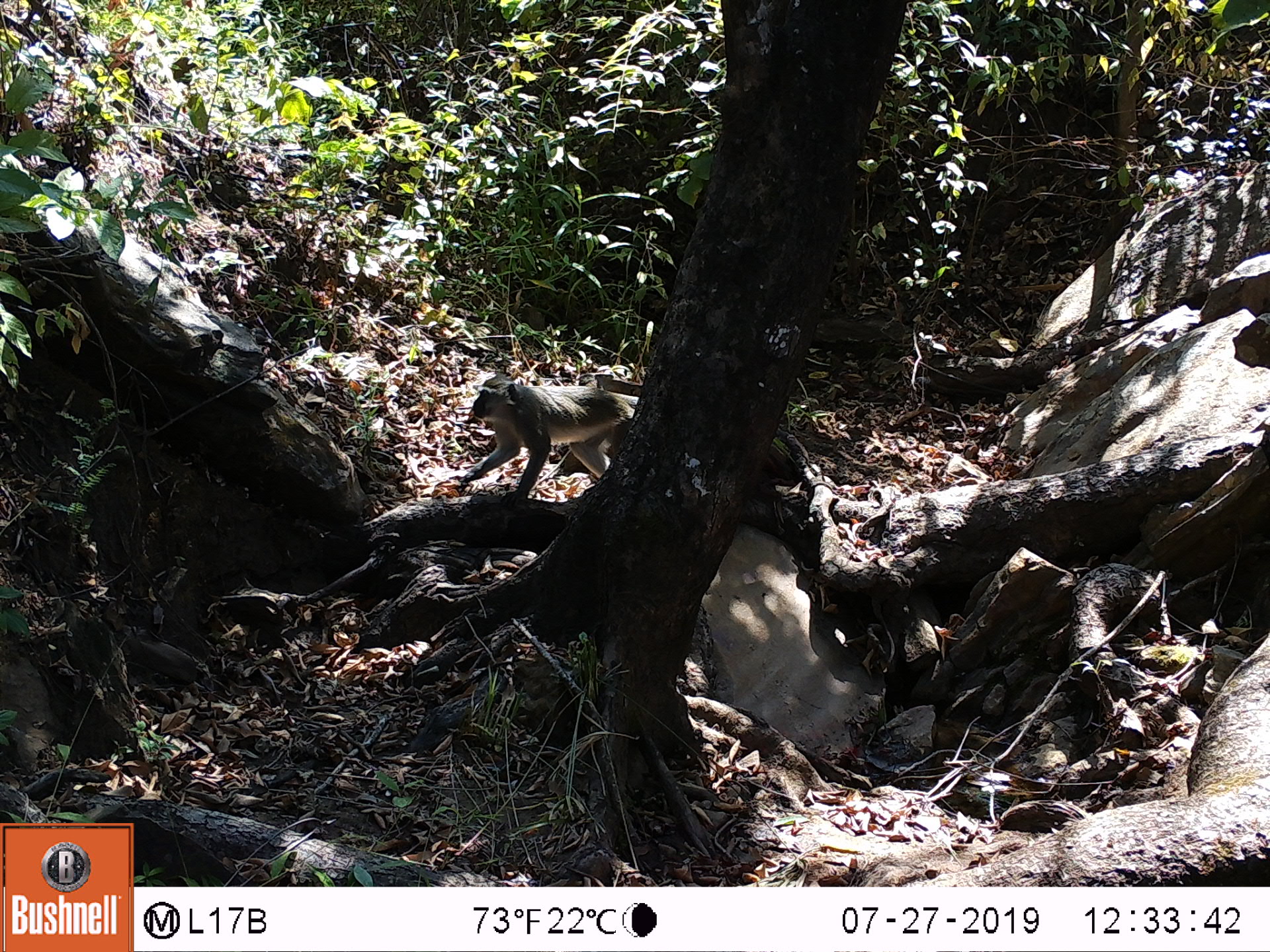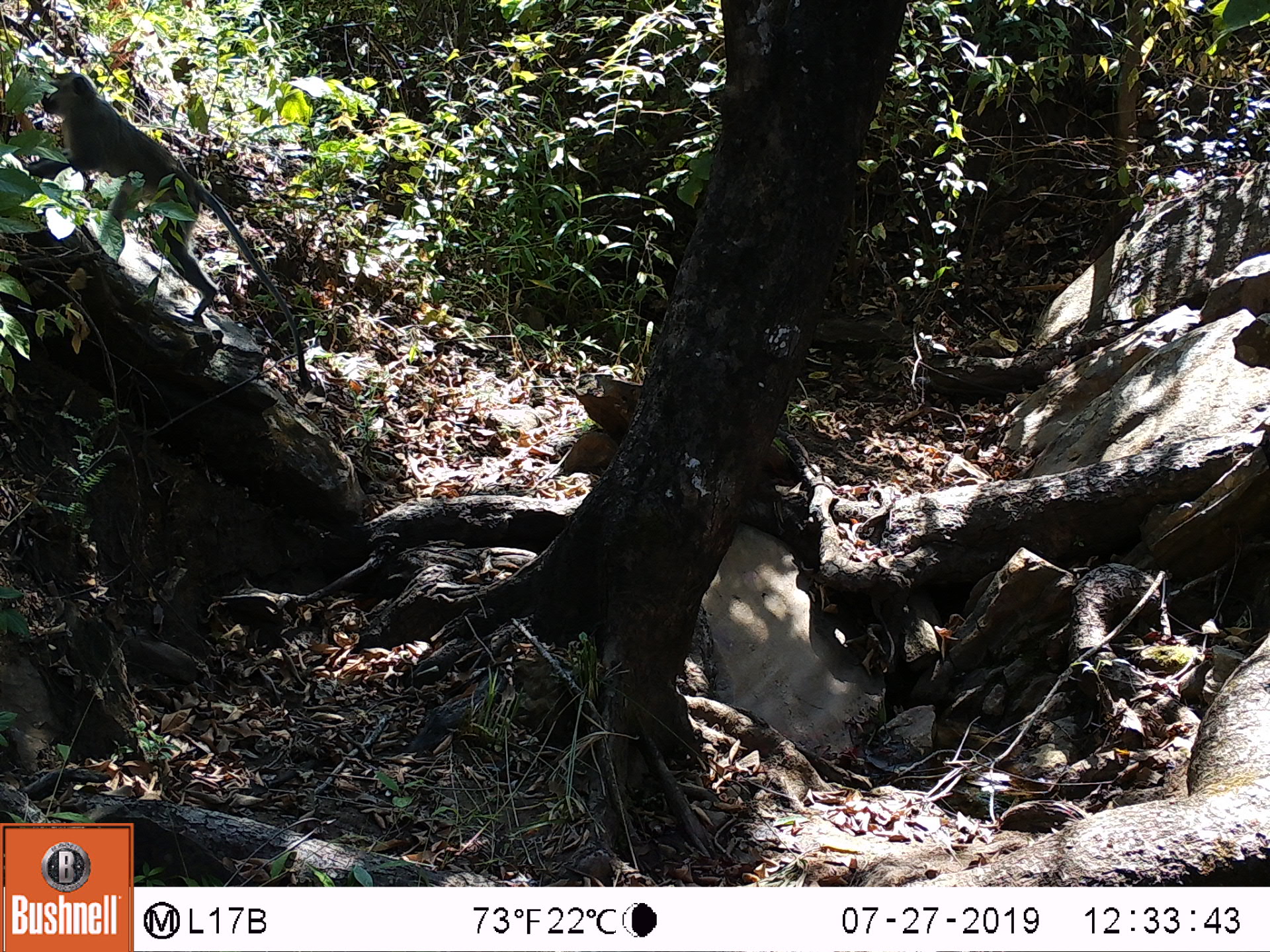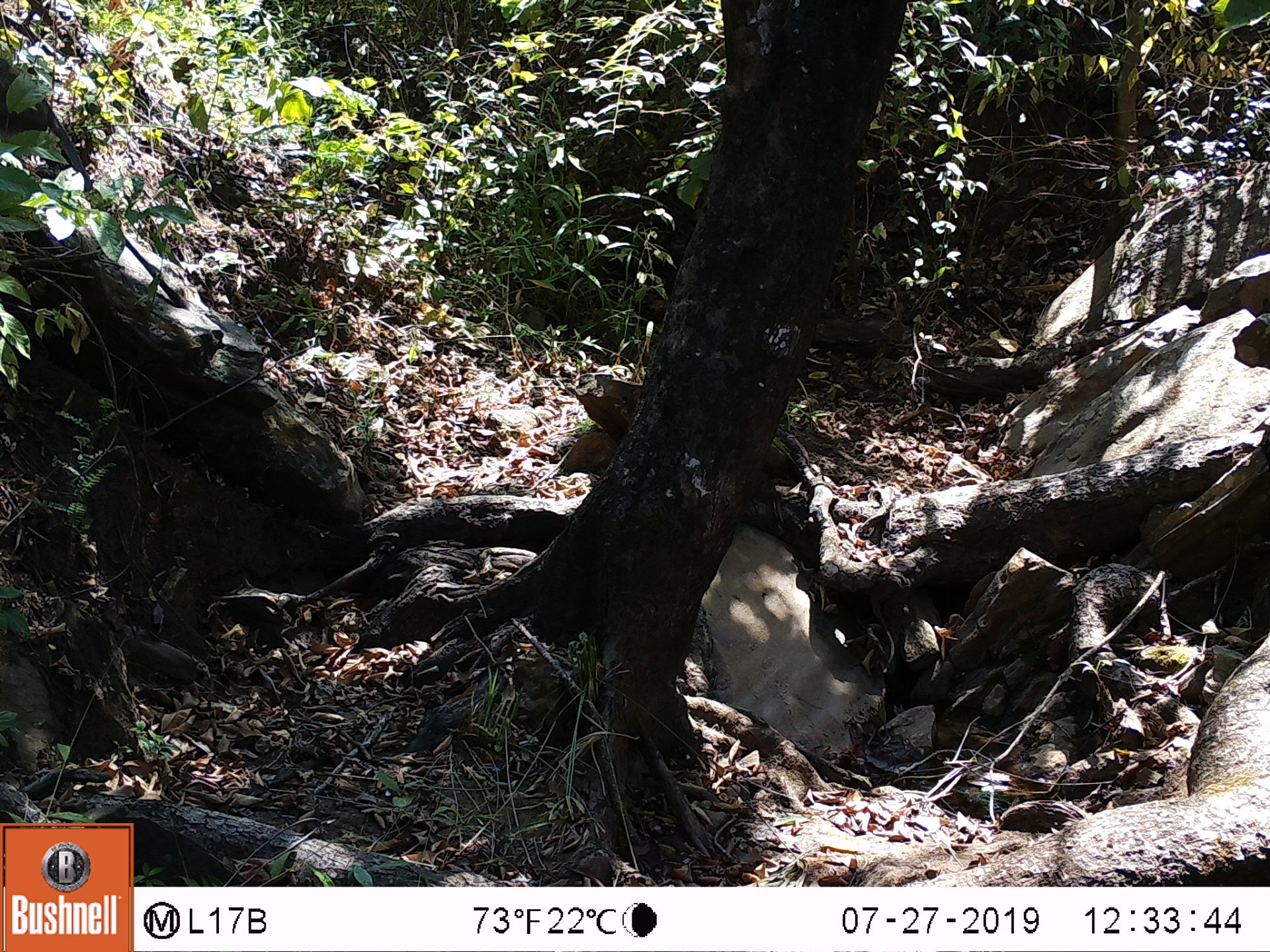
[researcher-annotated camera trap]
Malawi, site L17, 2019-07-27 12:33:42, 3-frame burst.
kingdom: Animalia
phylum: Chordata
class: Mammalia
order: Primates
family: Cercopithecidae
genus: Chlorocebus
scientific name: Chlorocebus pygerythrus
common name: vervet monkey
Vervet monkey (Chlorocebus pygerythrus), count 1.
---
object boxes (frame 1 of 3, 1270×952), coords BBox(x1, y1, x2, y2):
vervet monkey: BBox(460, 365, 637, 508)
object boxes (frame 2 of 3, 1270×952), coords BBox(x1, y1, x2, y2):
vervet monkey: BBox(29, 64, 305, 379)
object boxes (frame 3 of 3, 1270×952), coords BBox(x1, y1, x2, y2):
vervet monkey: BBox(0, 37, 155, 290)